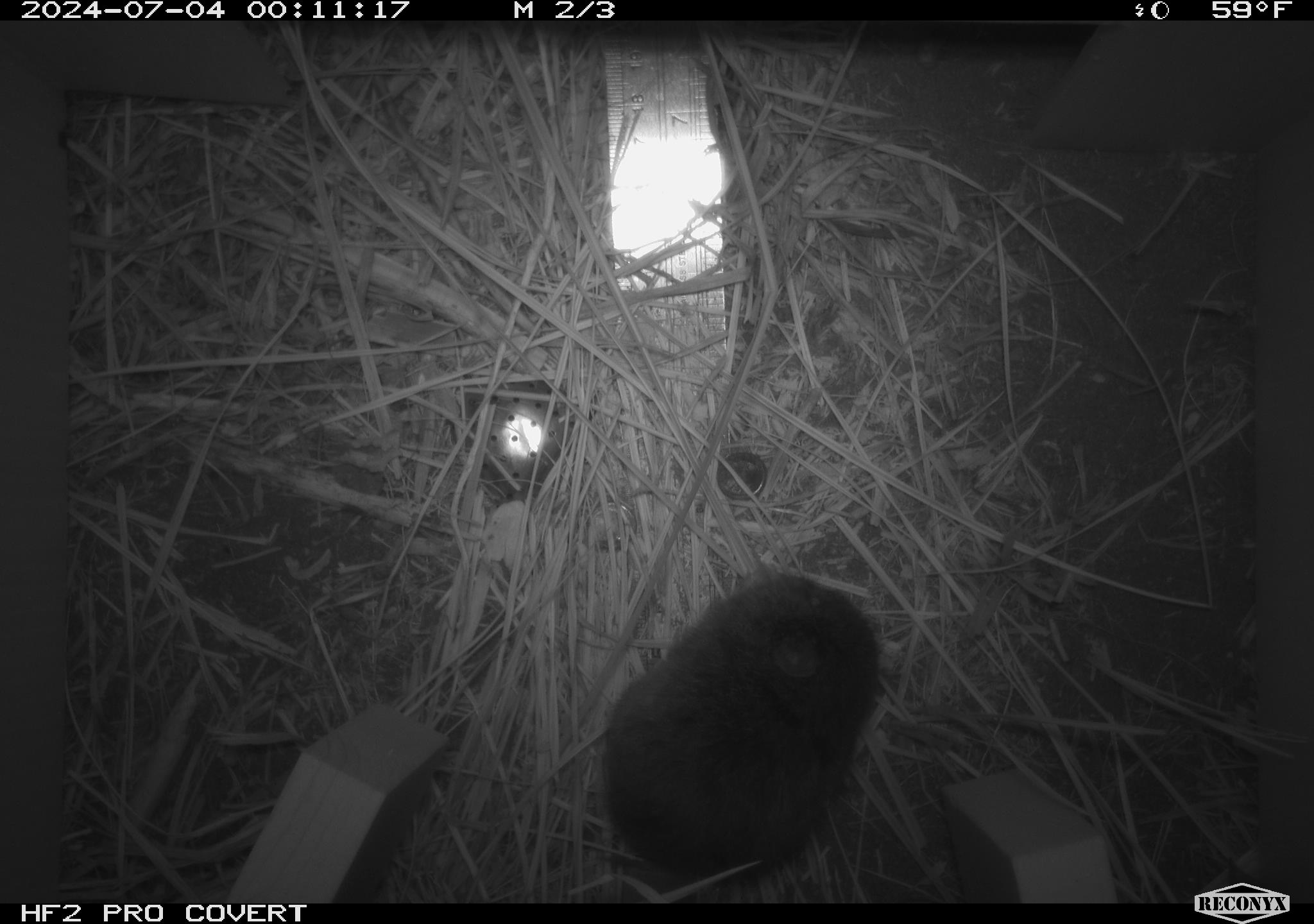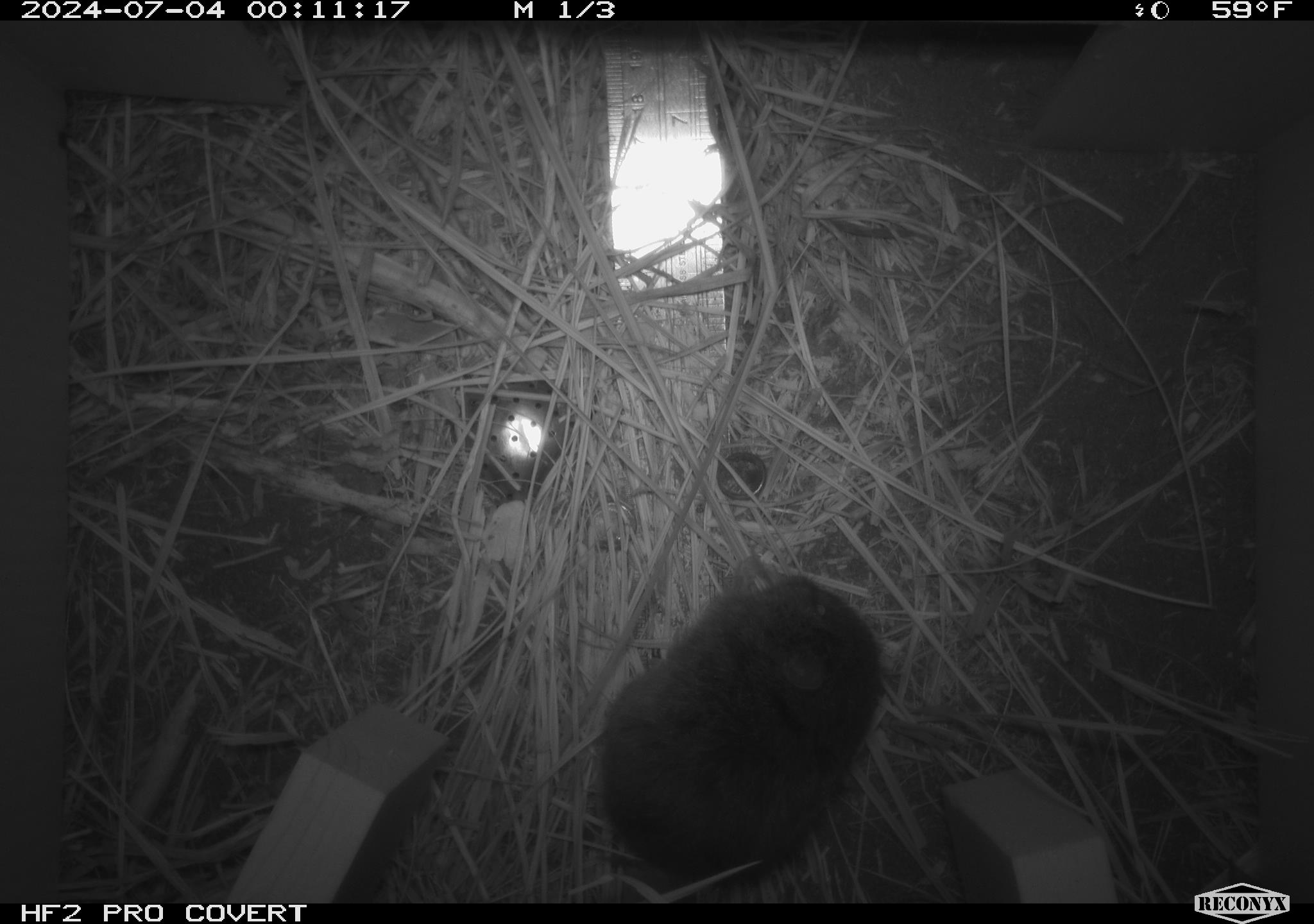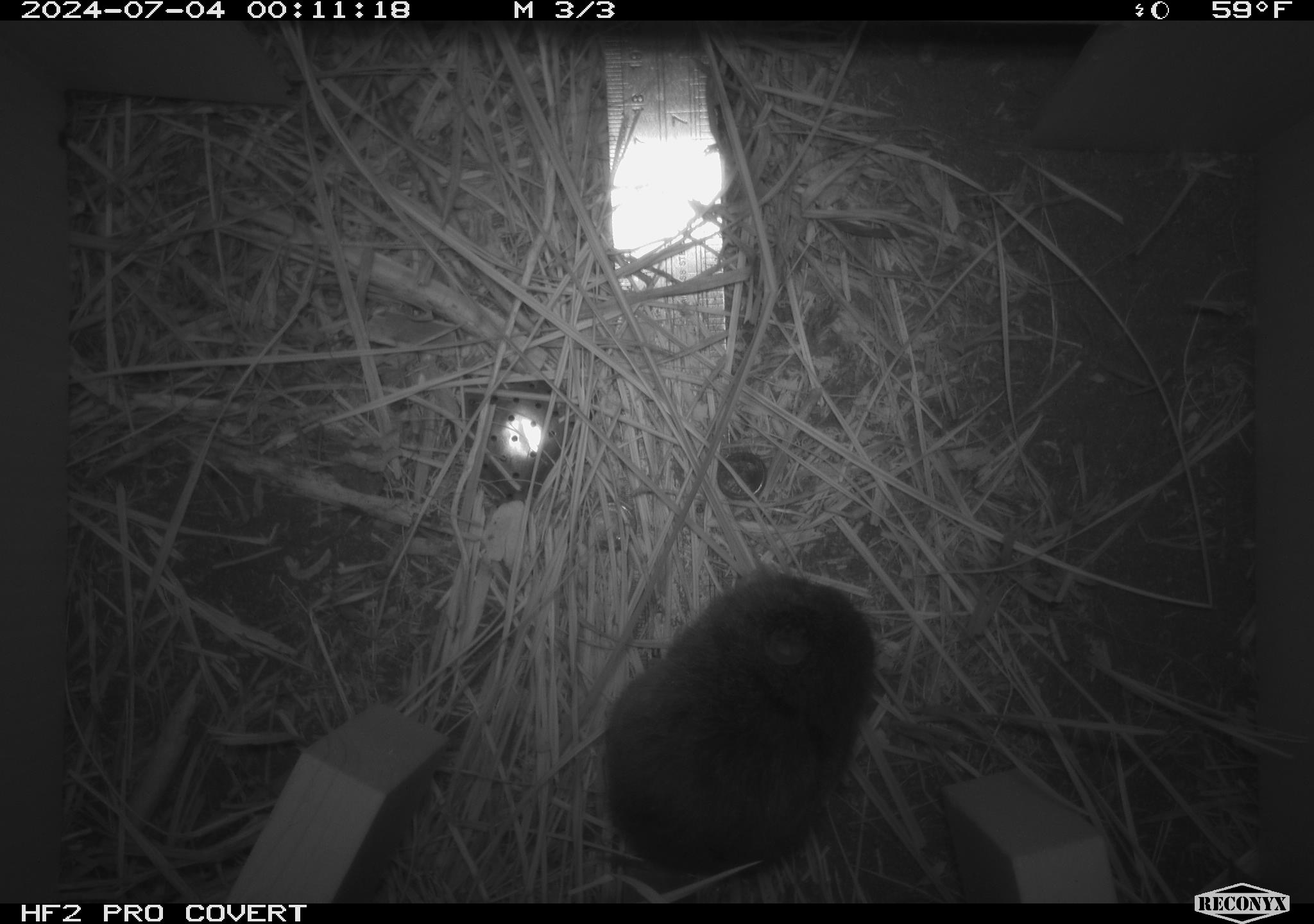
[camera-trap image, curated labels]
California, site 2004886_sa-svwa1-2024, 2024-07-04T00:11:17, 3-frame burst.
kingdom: Animalia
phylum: Chordata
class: Mammalia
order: Rodentia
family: Cricetidae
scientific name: Arvicolinae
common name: voles, lemmings, and muskrats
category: arvicolinae subfamily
Arvicolinae subfamily (voles, lemmings, and muskrats) (Arvicolinae).